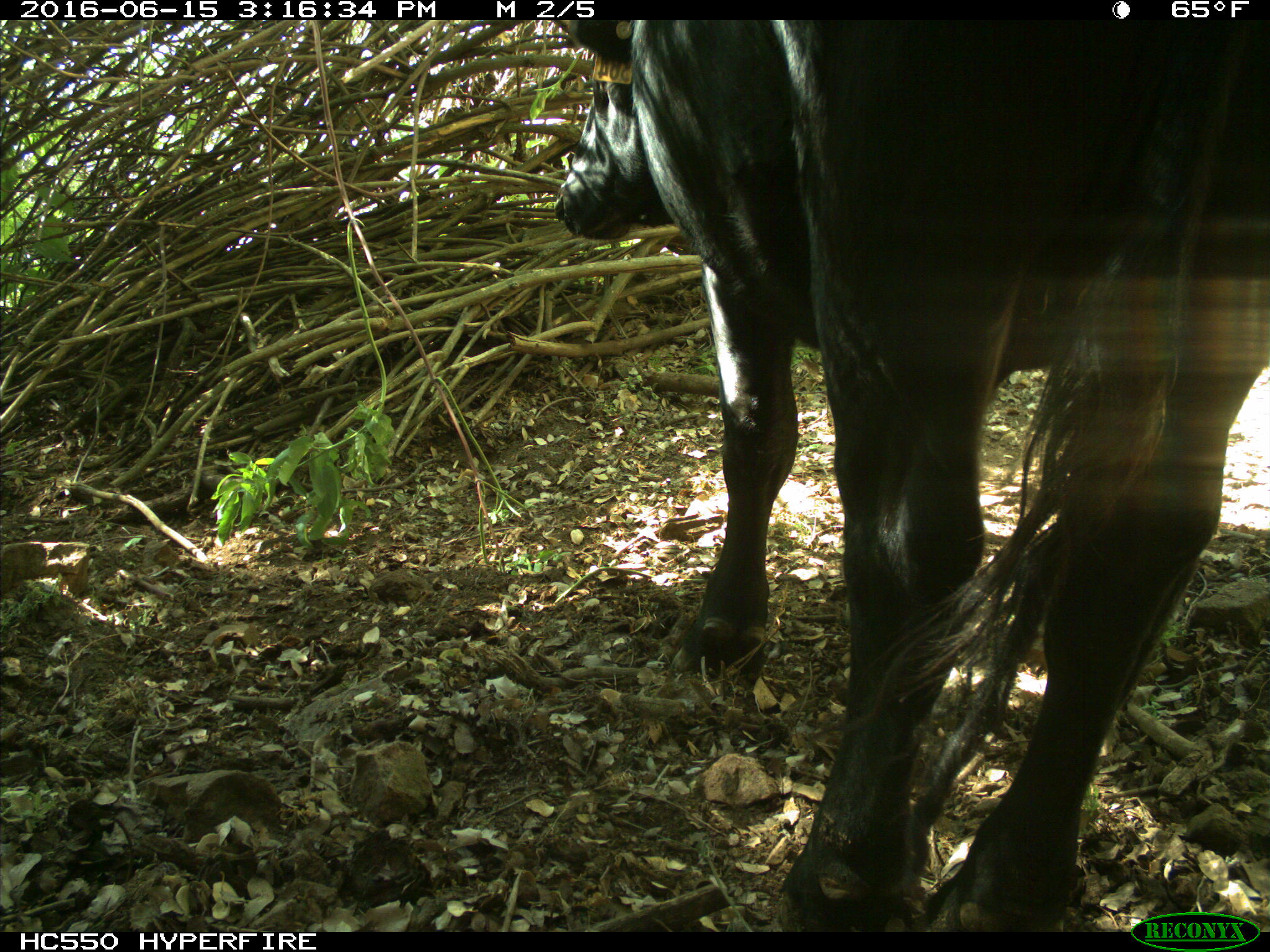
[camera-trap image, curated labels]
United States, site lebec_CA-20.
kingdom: Animalia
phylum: Chordata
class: Mammalia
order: Artiodactyla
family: Bovidae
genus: Bos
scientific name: Bos taurus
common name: domestic cow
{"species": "Bos taurus (domestic cow)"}